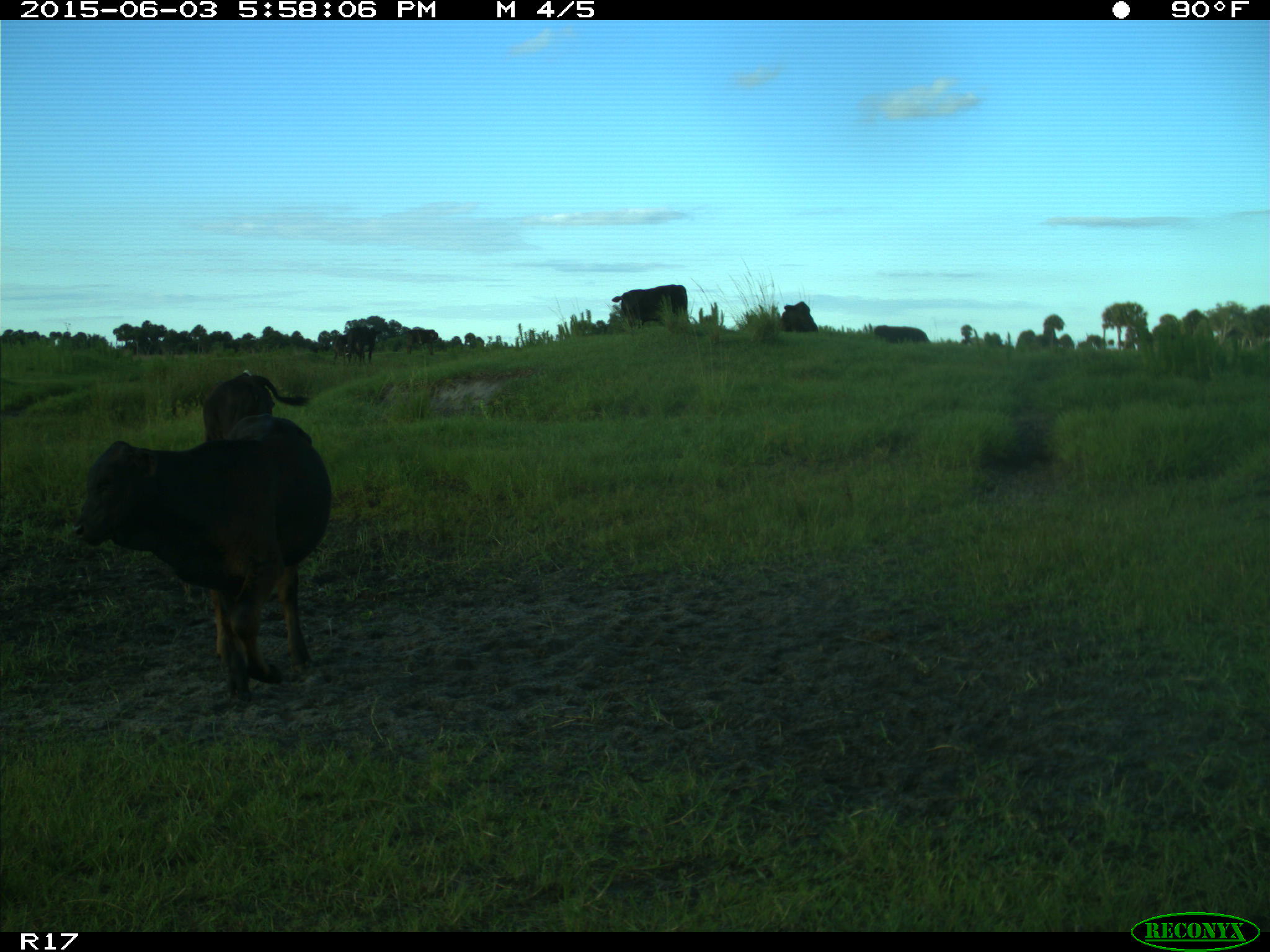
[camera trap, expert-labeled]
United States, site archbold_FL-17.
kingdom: Animalia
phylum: Chordata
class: Mammalia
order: Artiodactyla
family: Bovidae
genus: Bos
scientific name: Bos taurus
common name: domestic cow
Bos taurus (domestic cow).